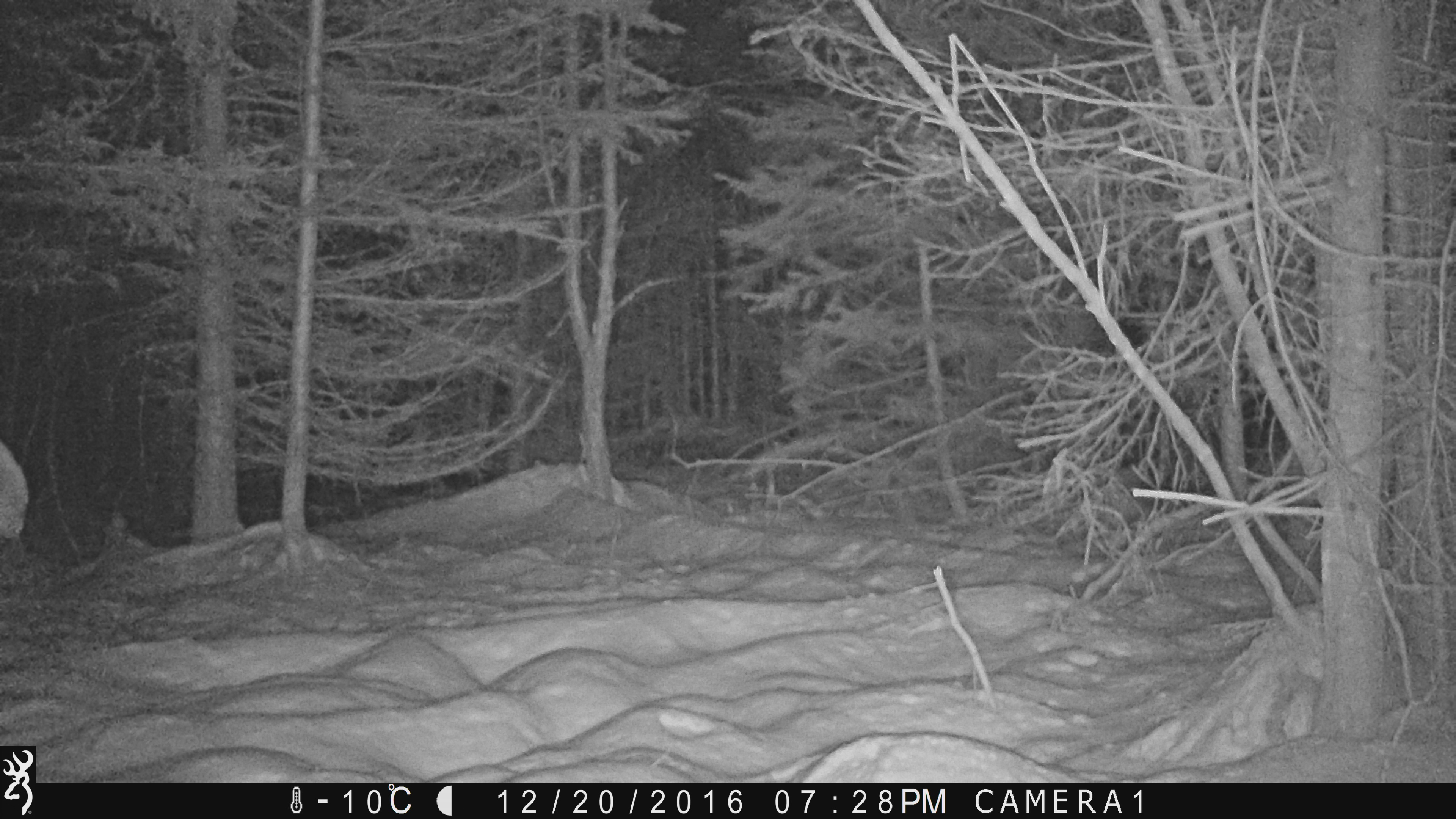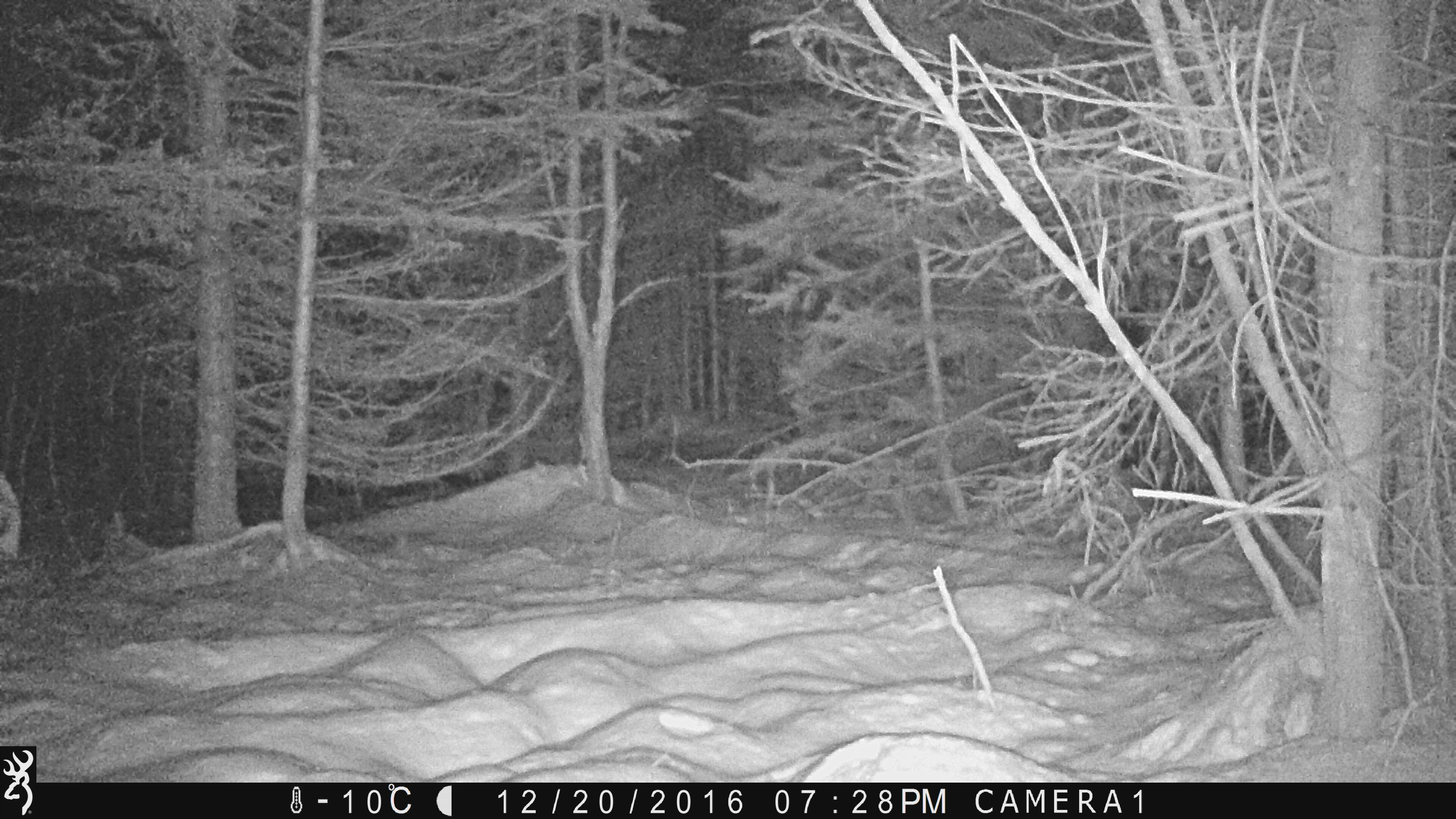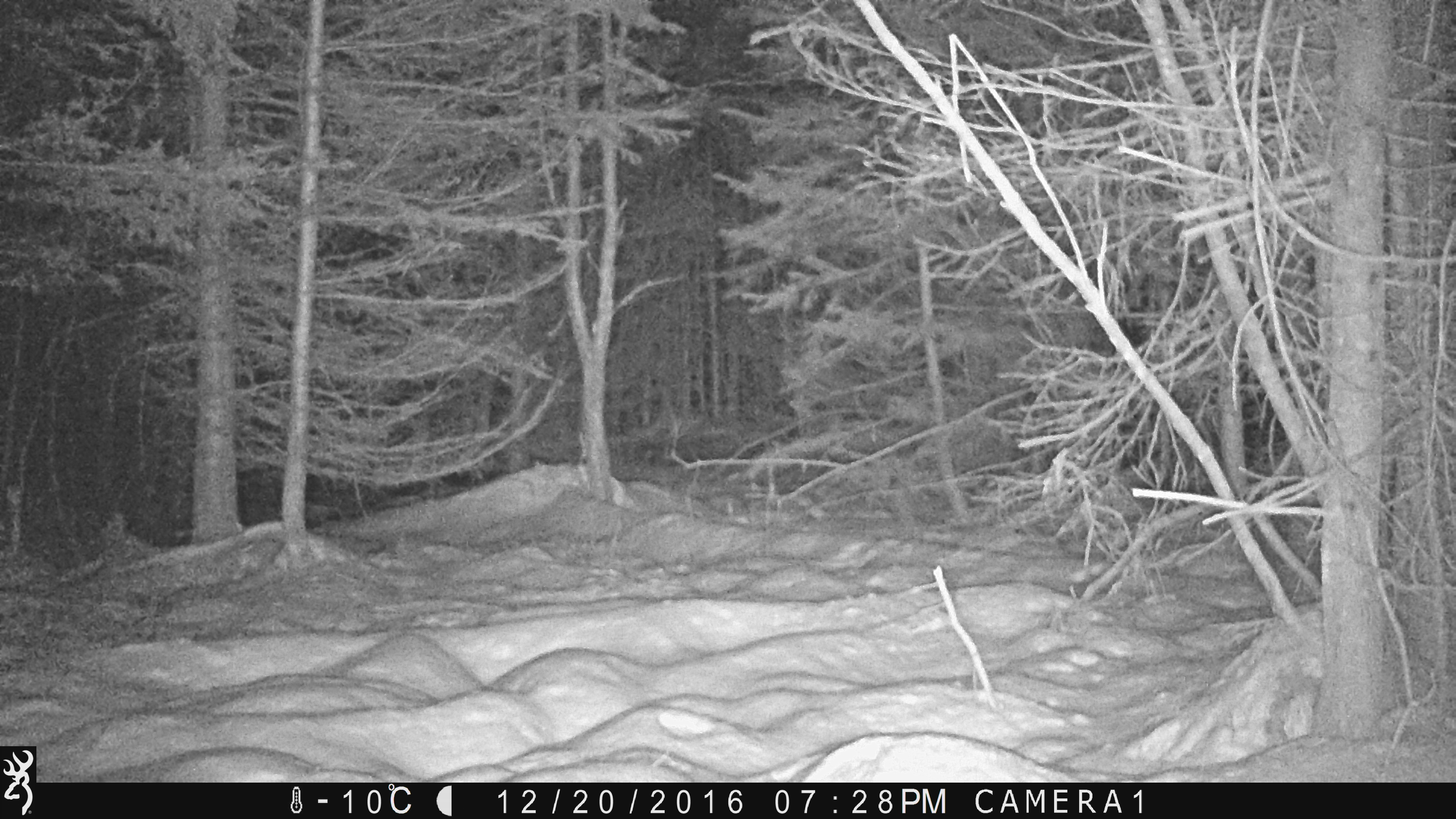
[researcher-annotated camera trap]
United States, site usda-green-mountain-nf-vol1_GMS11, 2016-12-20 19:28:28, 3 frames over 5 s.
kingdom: Animalia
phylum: Chordata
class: Mammalia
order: Artiodactyla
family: Cervidae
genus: Alces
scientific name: Alces alces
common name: moose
Moose (Alces alces).